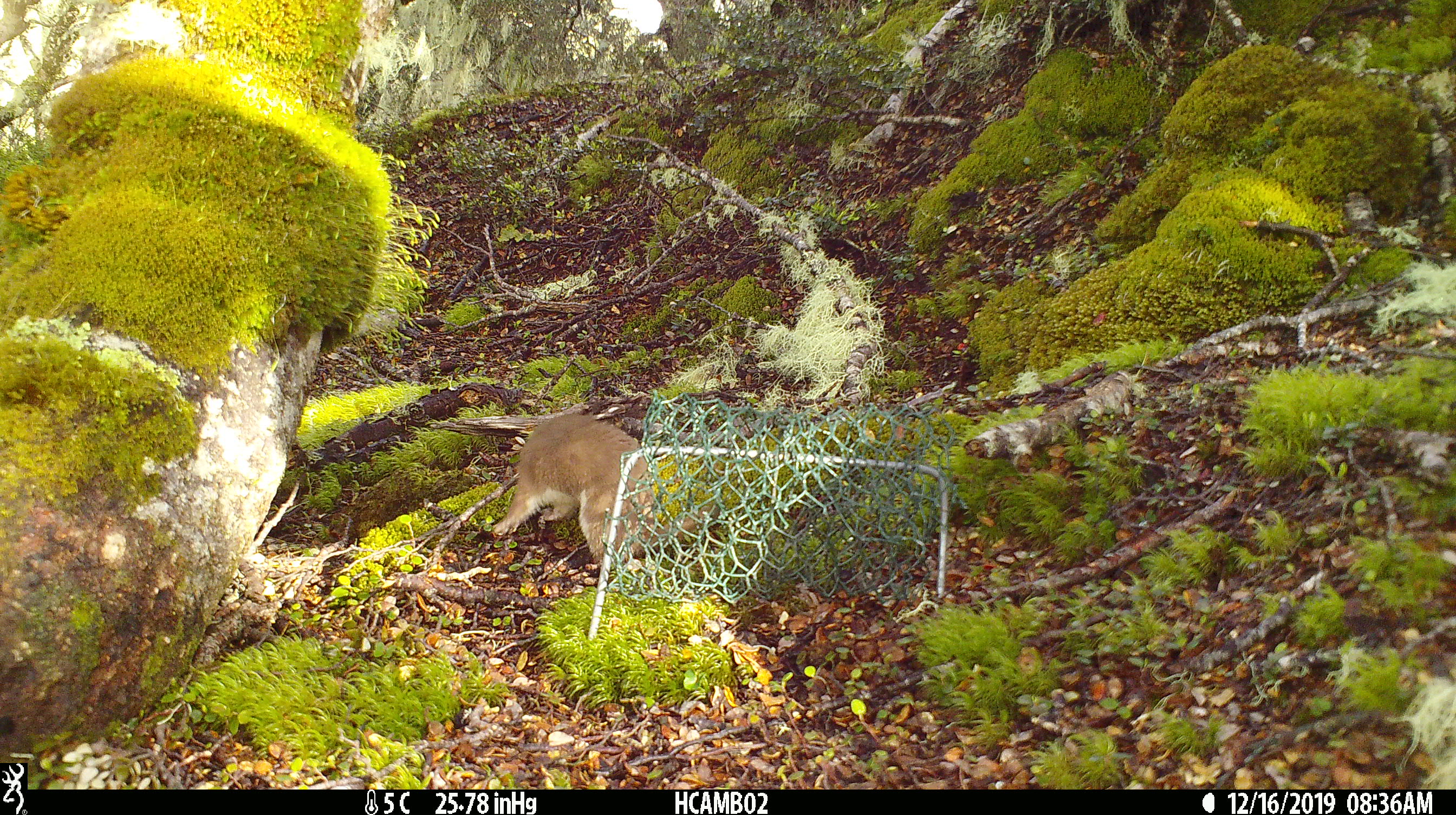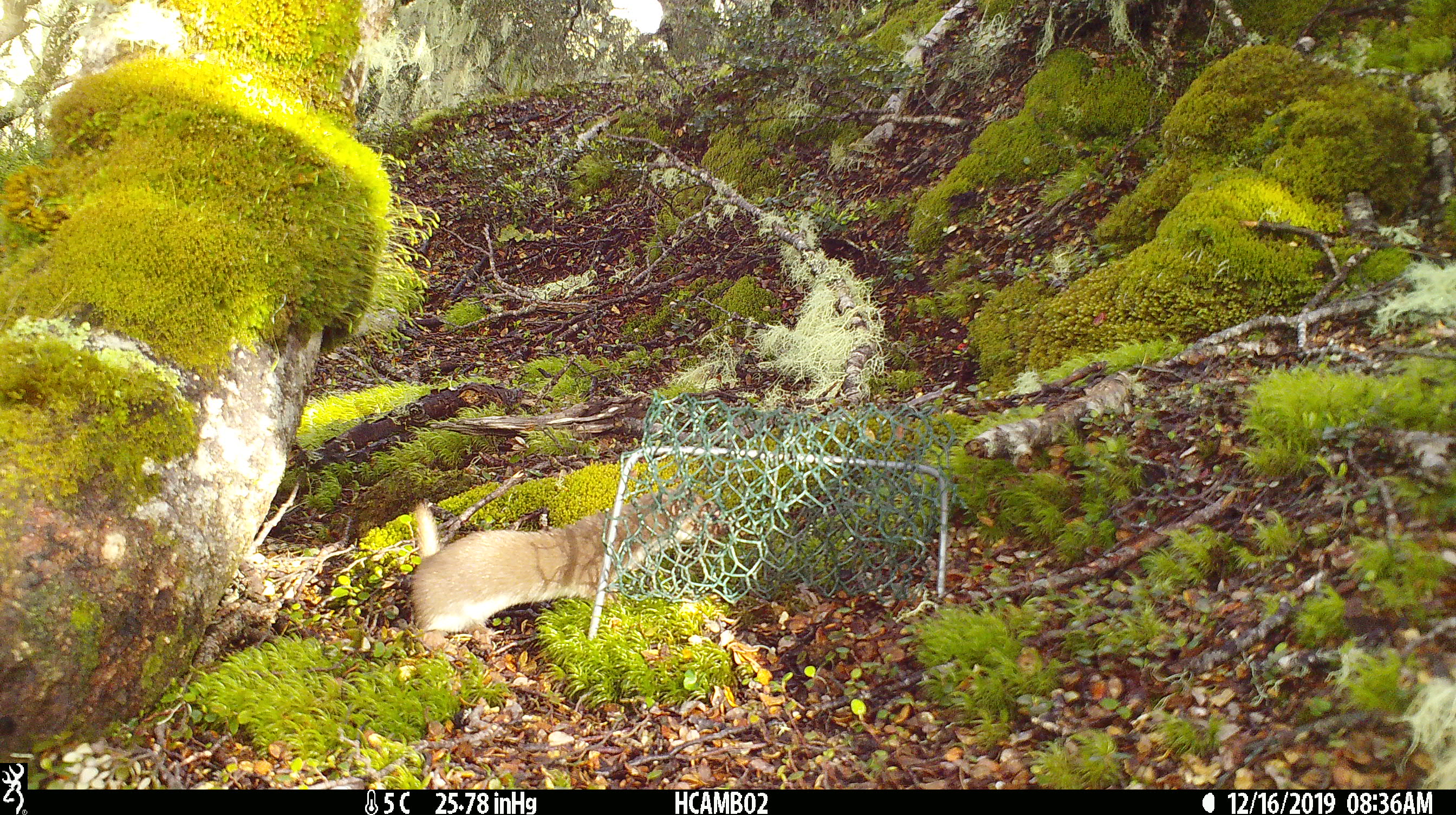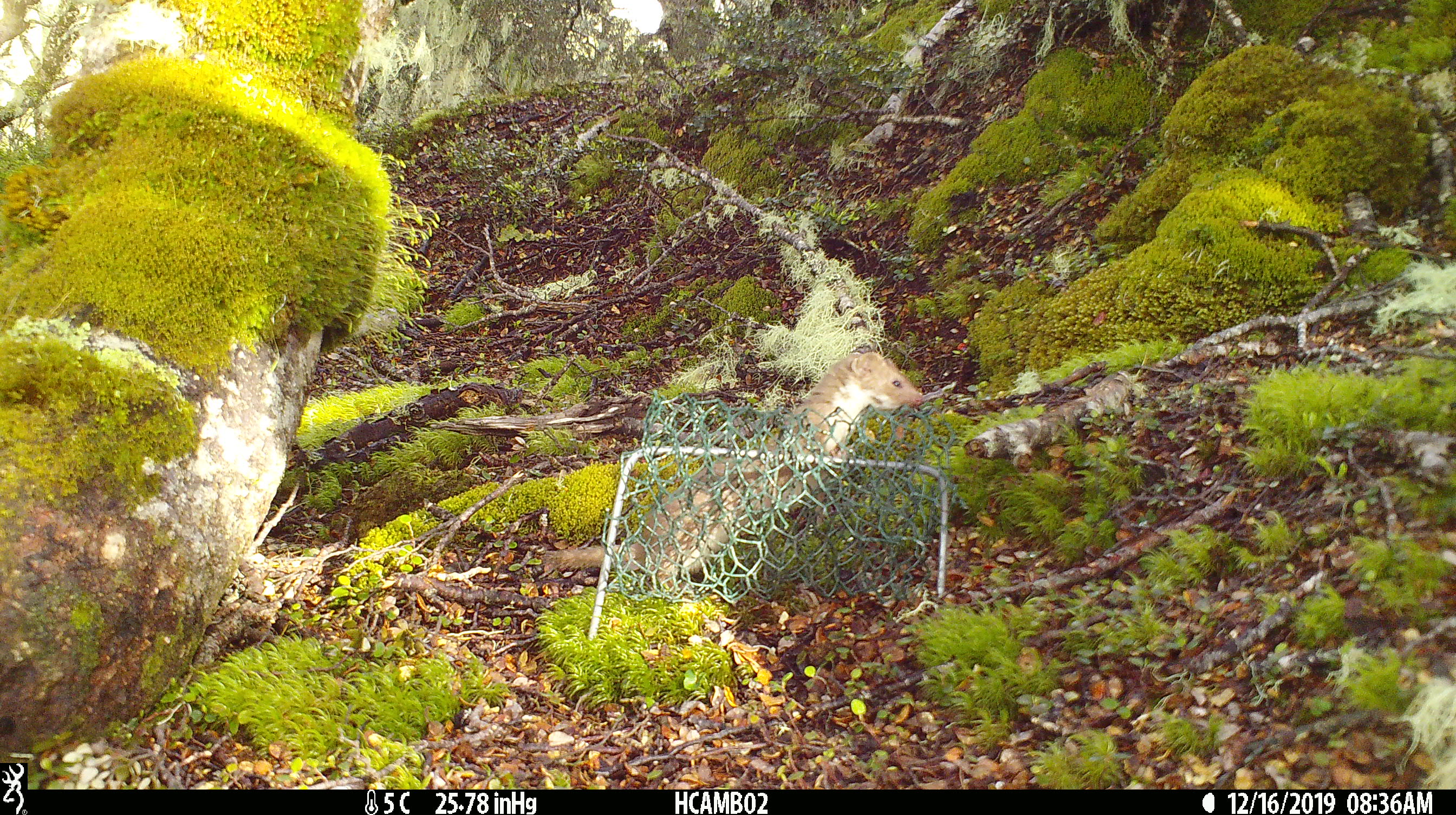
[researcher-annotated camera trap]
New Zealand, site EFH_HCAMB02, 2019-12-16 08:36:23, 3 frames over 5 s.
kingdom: Animalia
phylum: Chordata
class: Mammalia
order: Carnivora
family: Mustelidae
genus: Mustela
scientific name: Mustela nivalis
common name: least weasel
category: weasel